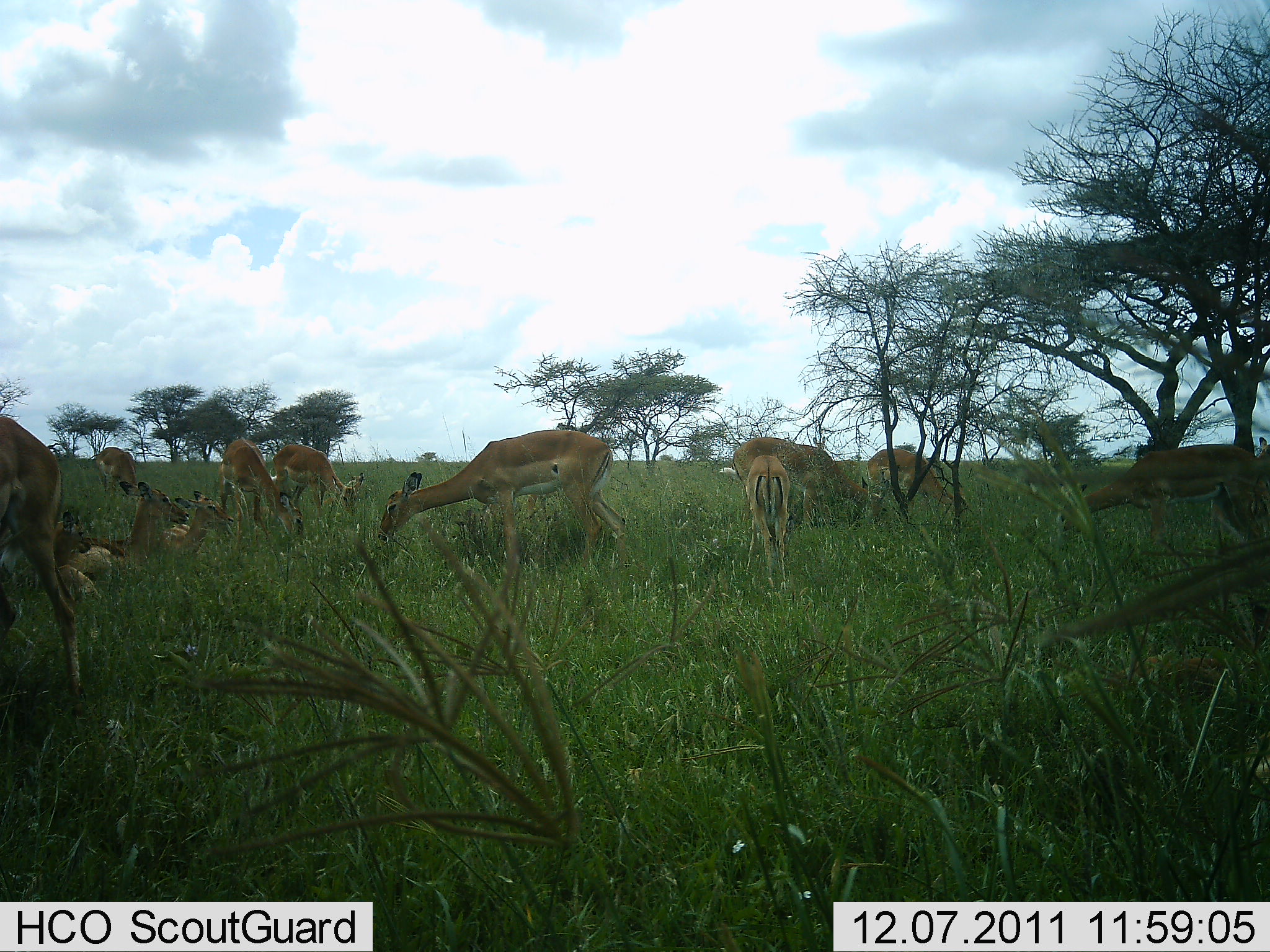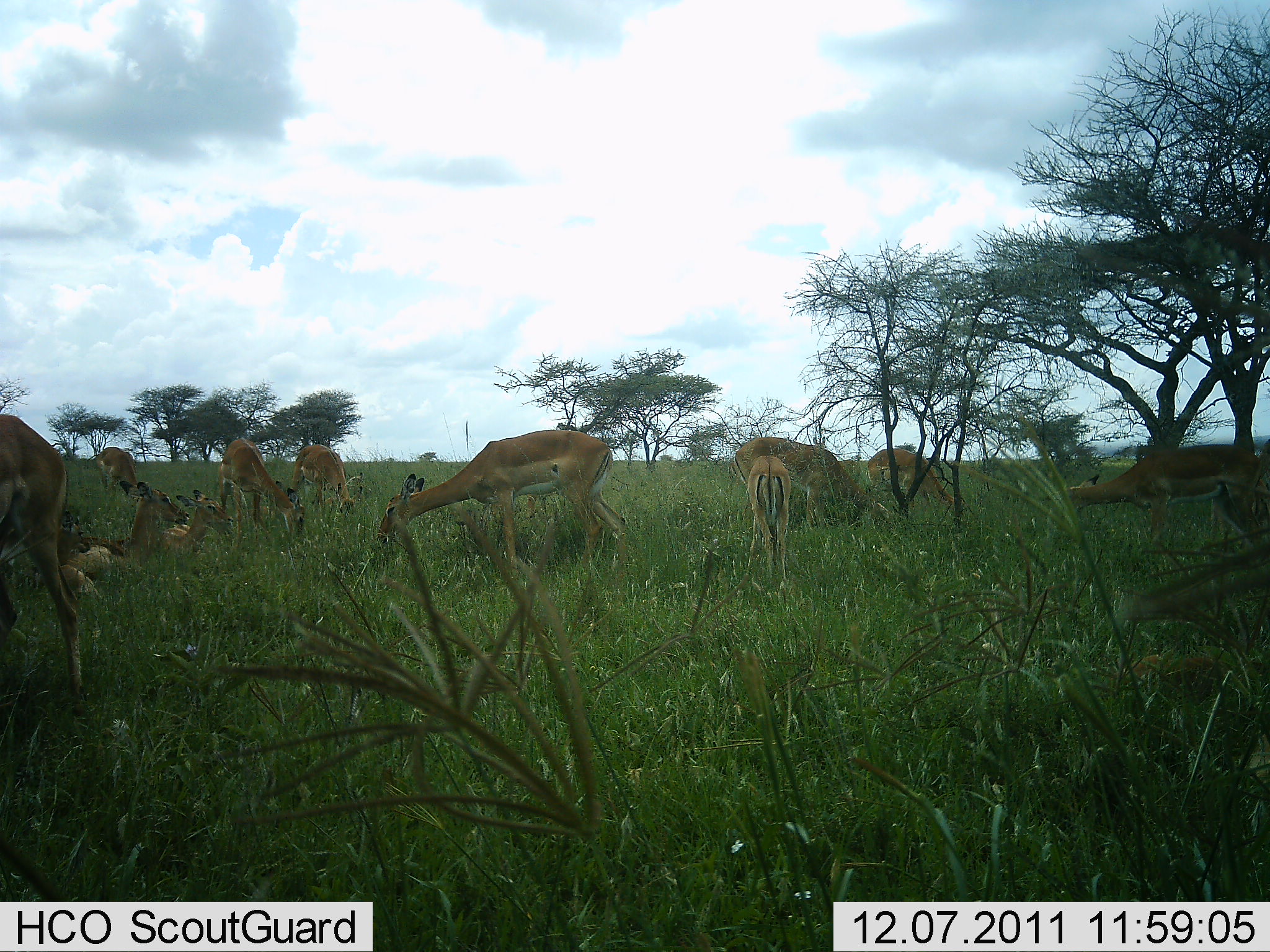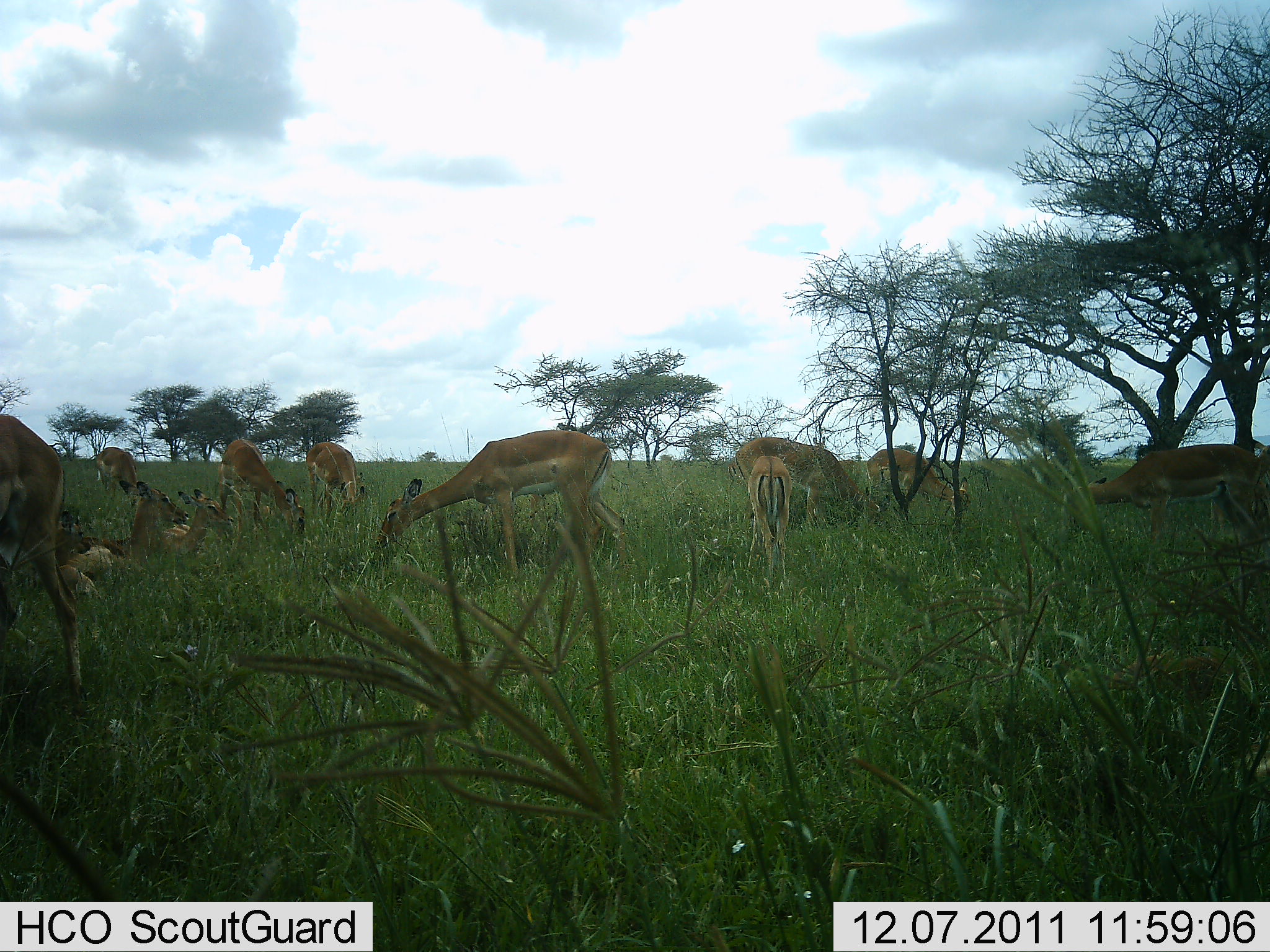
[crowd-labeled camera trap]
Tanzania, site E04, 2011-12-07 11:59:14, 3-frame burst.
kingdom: Animalia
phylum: Chordata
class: Mammalia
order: Artiodactyla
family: Bovidae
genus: Aepyceros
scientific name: Aepyceros melampus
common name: impala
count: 11-50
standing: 60%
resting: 80%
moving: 30%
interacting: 0%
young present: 0%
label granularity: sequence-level